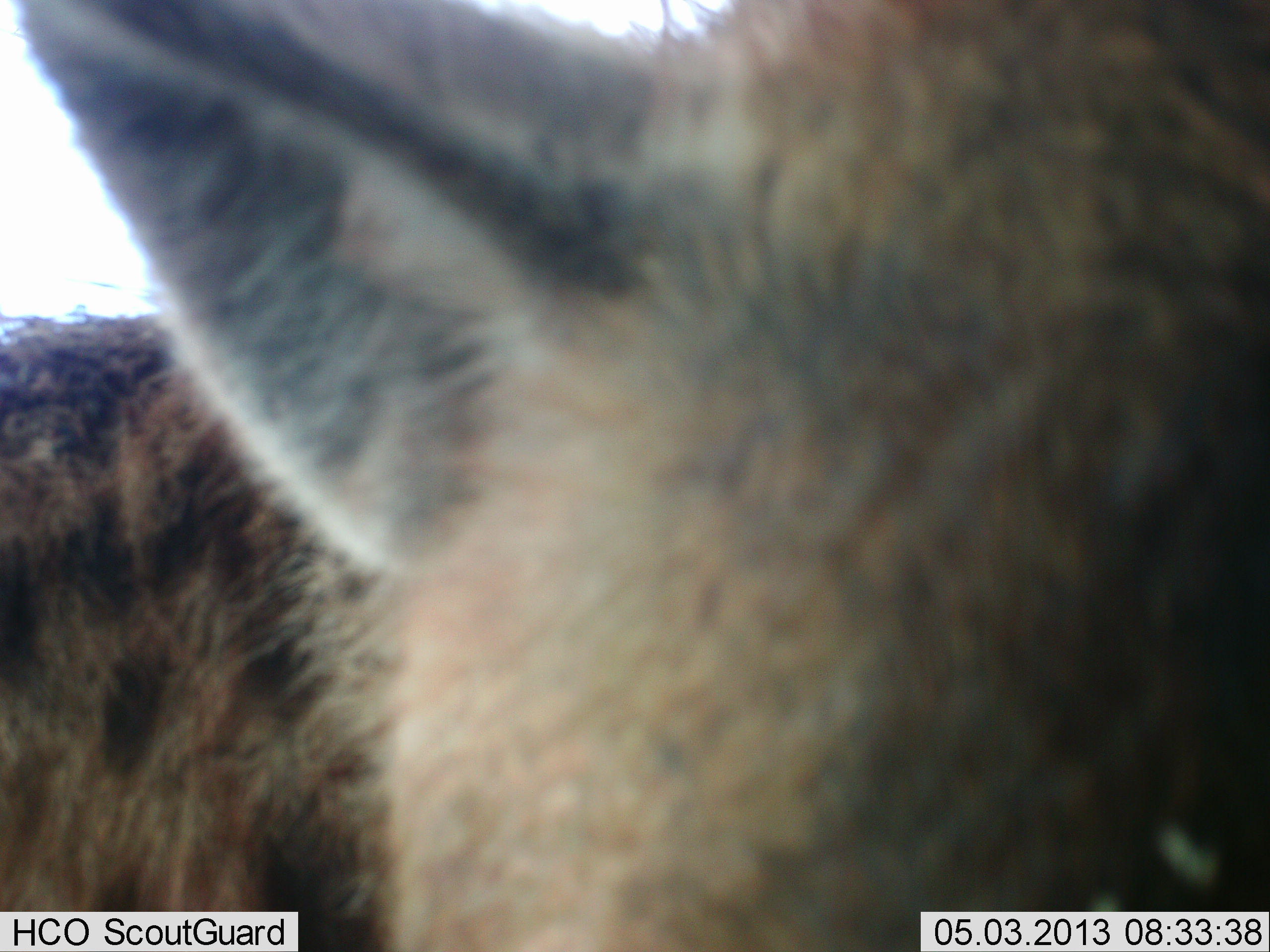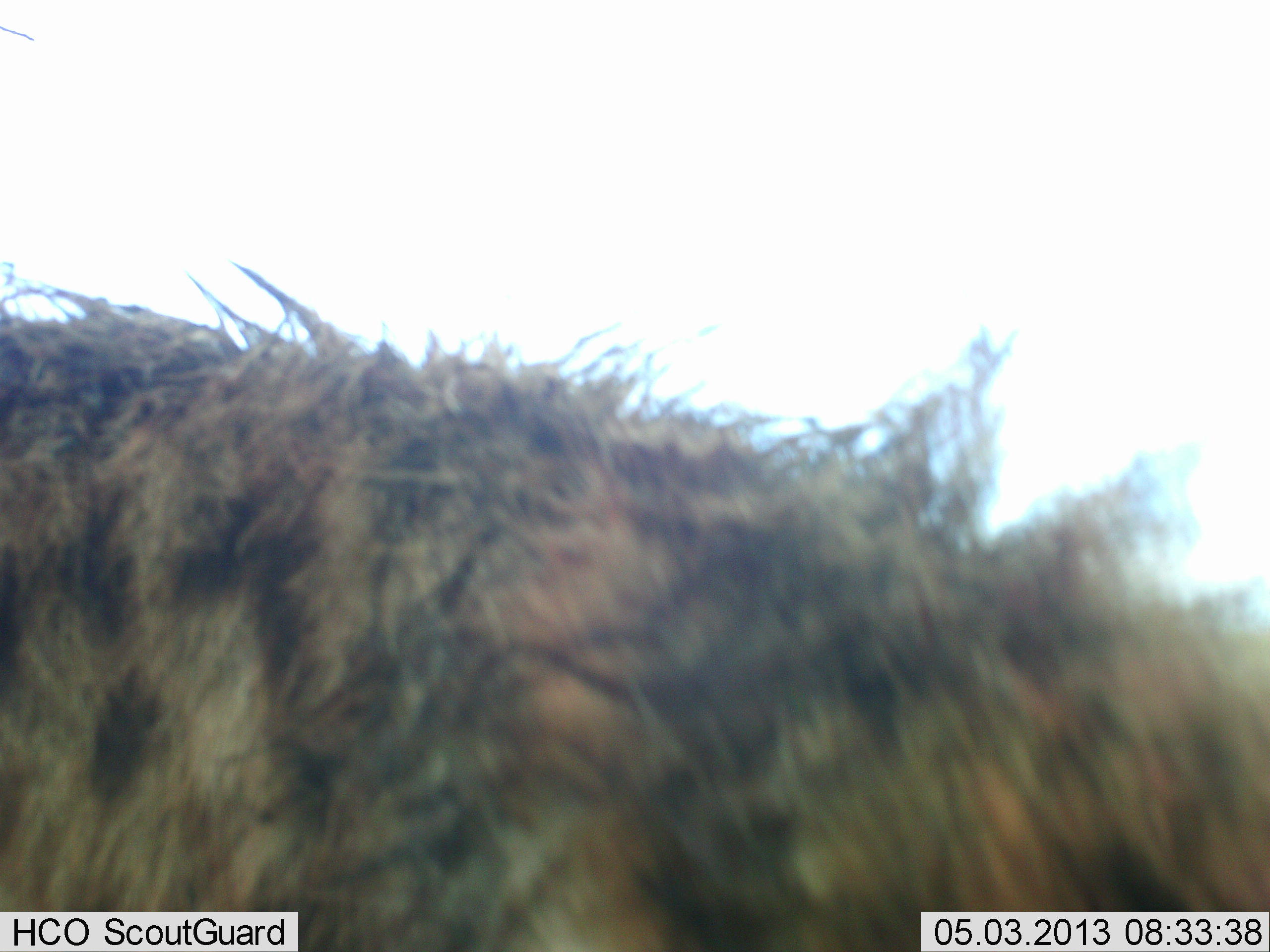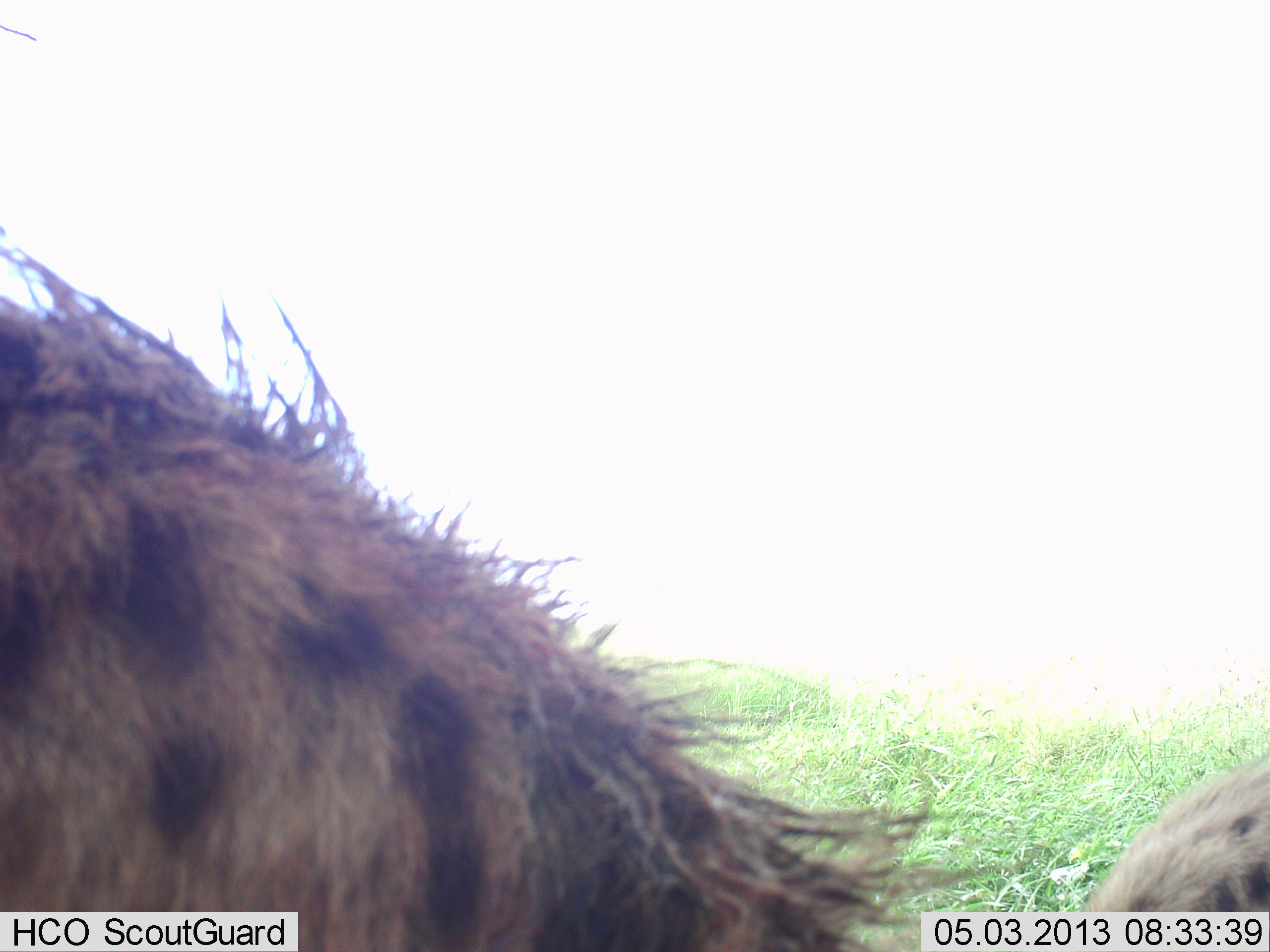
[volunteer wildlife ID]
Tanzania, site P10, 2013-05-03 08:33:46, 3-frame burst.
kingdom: Animalia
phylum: Chordata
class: Mammalia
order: Carnivora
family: Hyaenidae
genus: Crocuta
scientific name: Crocuta crocuta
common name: spotted hyena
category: hyenaspotted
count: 1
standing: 58%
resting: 0%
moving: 42%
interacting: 11%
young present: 0%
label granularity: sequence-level